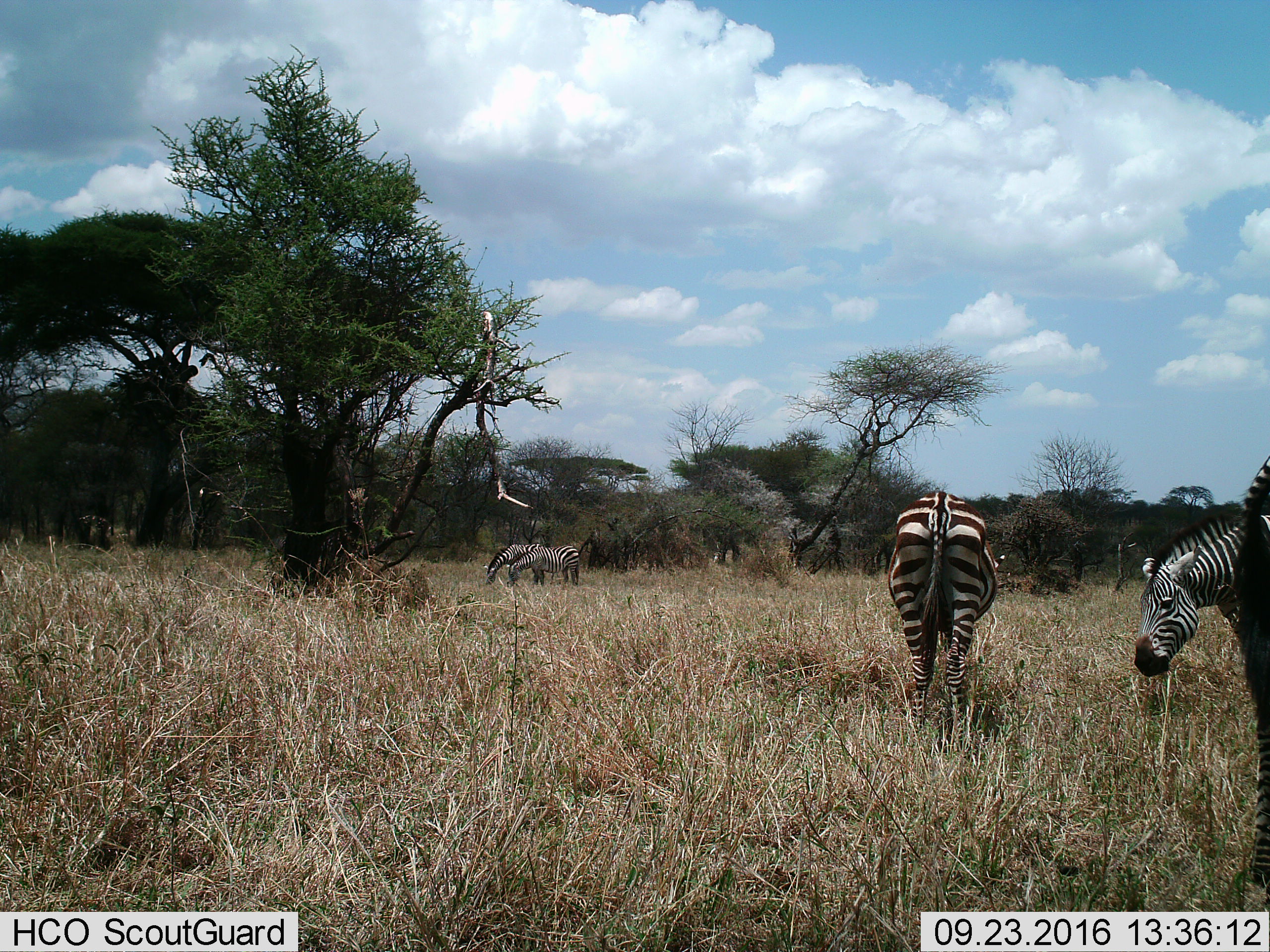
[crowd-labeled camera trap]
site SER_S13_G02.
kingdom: Animalia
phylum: Chordata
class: Mammalia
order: Perissodactyla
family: Equidae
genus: Equus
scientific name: Equus quagga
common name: plains zebra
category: zebraplains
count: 5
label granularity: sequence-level